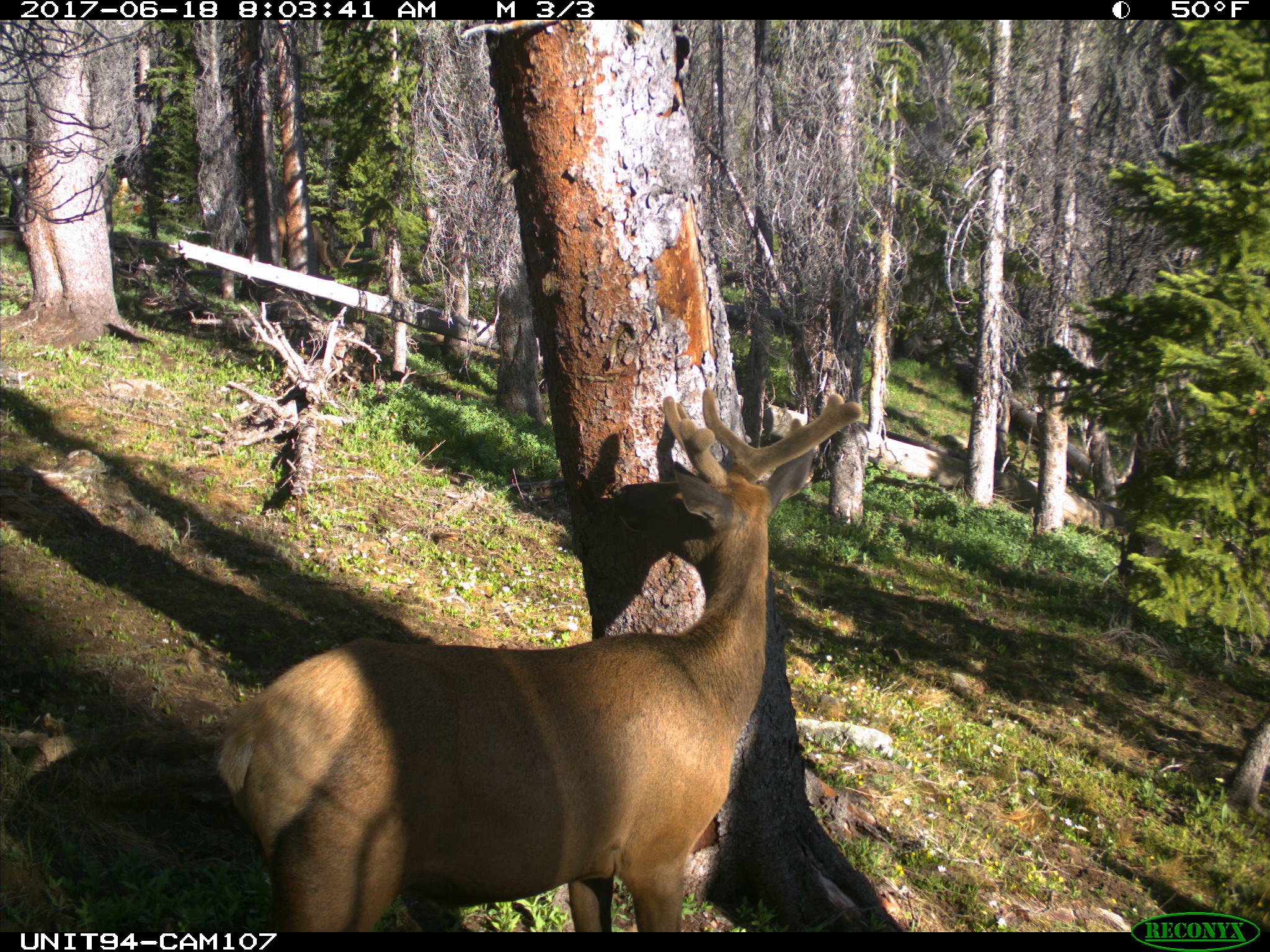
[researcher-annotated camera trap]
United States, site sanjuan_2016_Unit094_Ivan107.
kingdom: Animalia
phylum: Chordata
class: Mammalia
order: Artiodactyla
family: Cervidae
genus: Cervus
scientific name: Cervus elaphus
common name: red deer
Cervus elaphus (red deer).